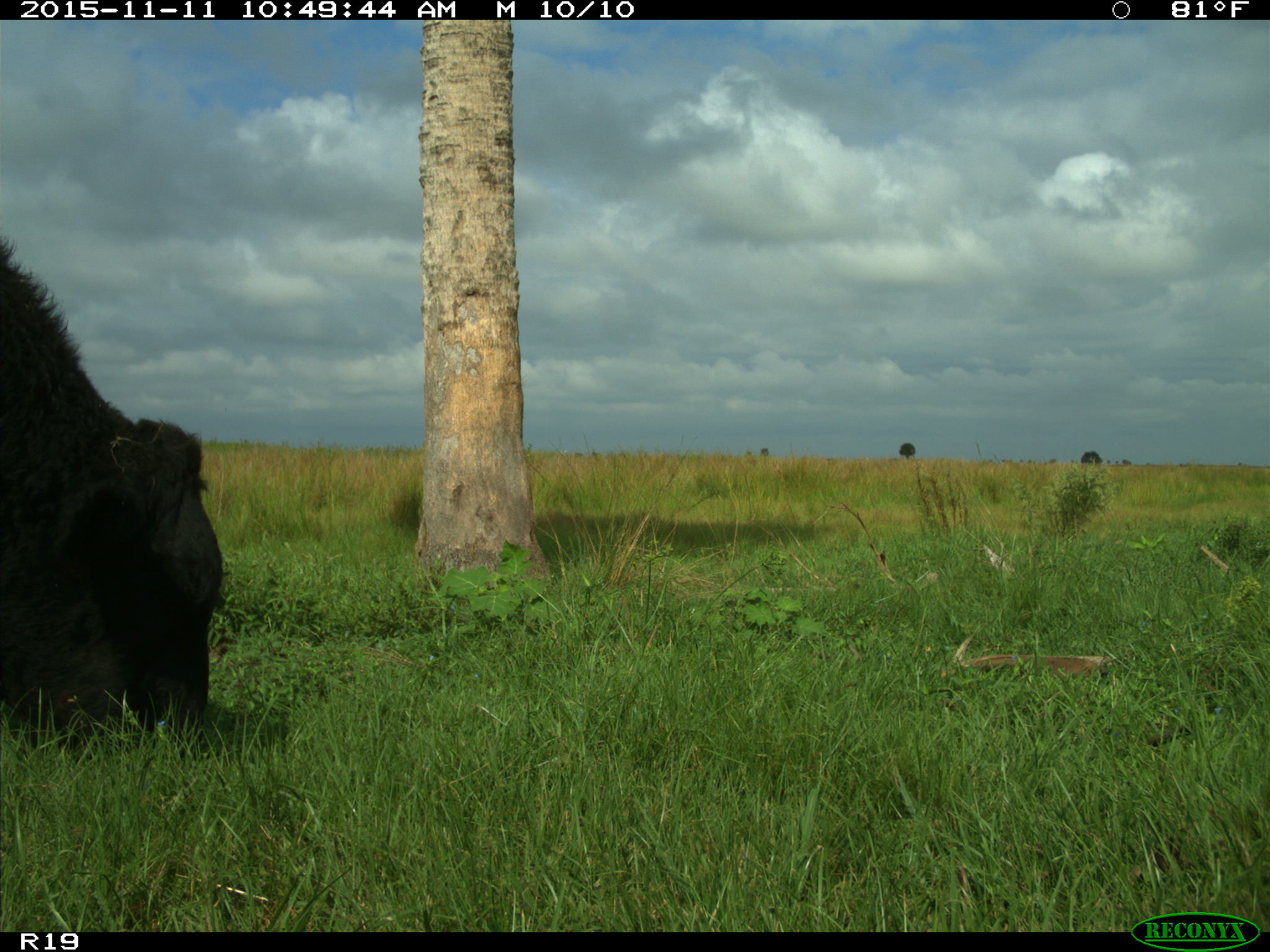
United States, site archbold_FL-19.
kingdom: Animalia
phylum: Chordata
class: Mammalia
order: Artiodactyla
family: Bovidae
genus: Bos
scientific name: Bos taurus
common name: domestic cow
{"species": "Bos taurus (domestic cow)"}